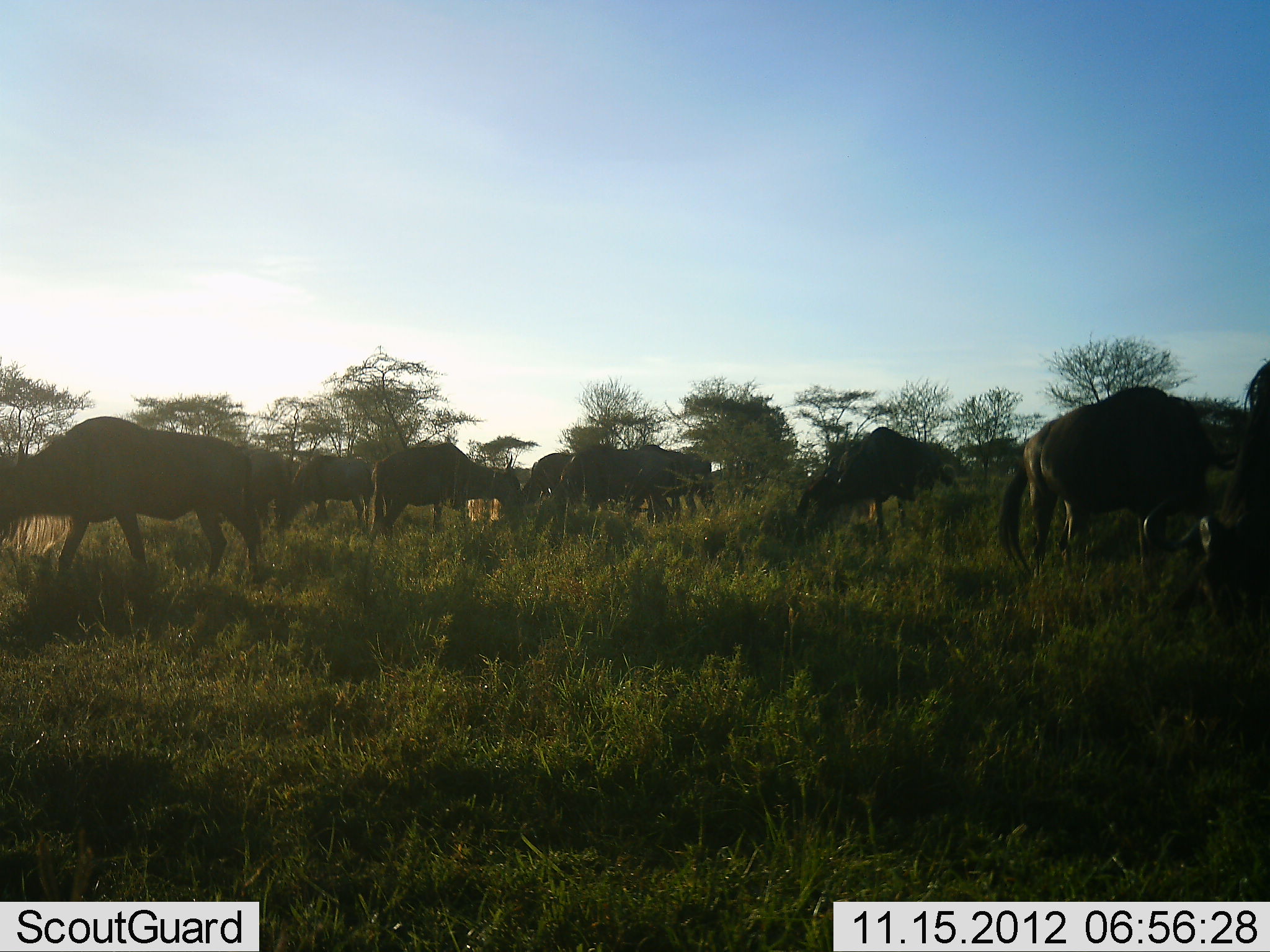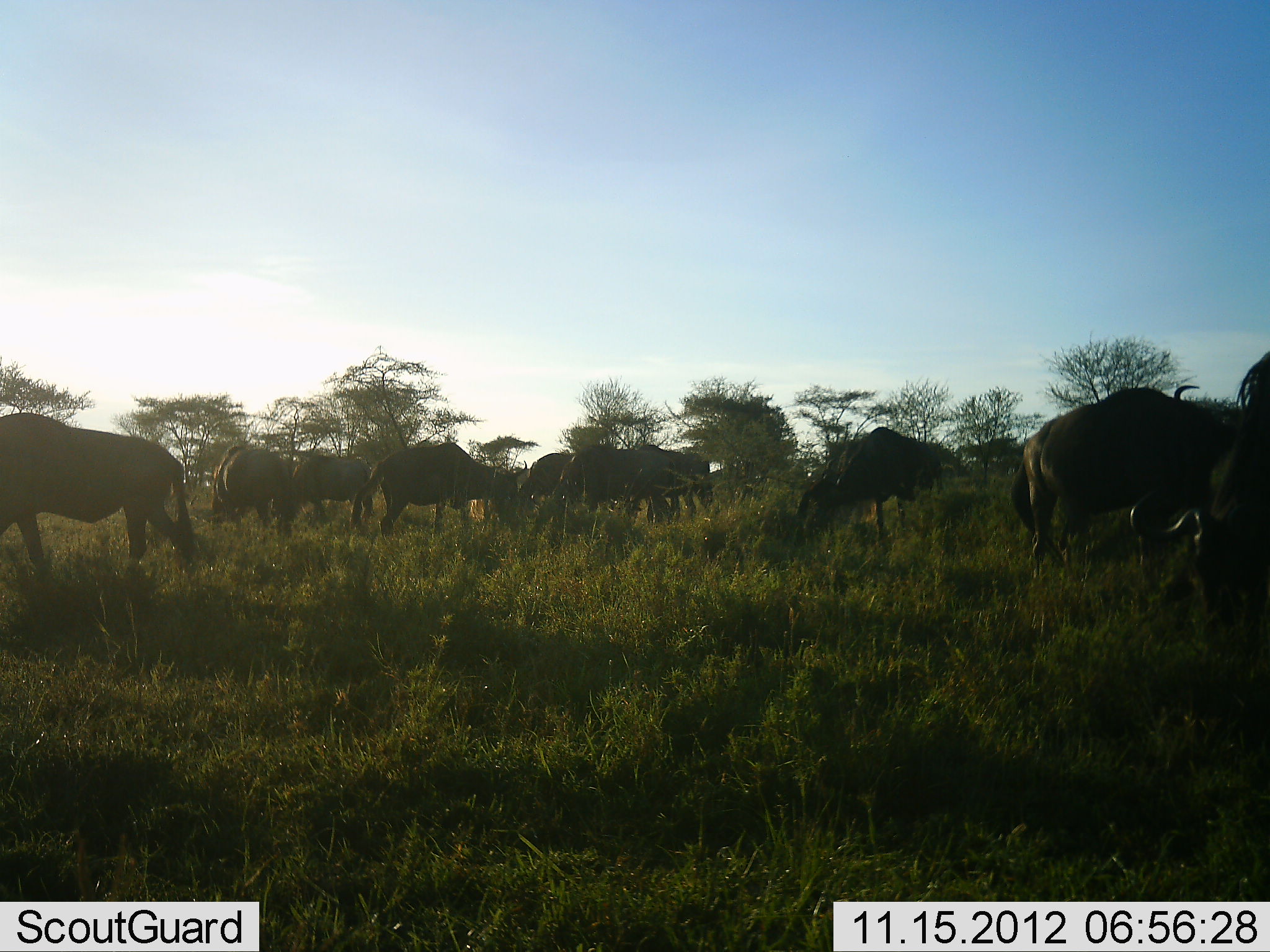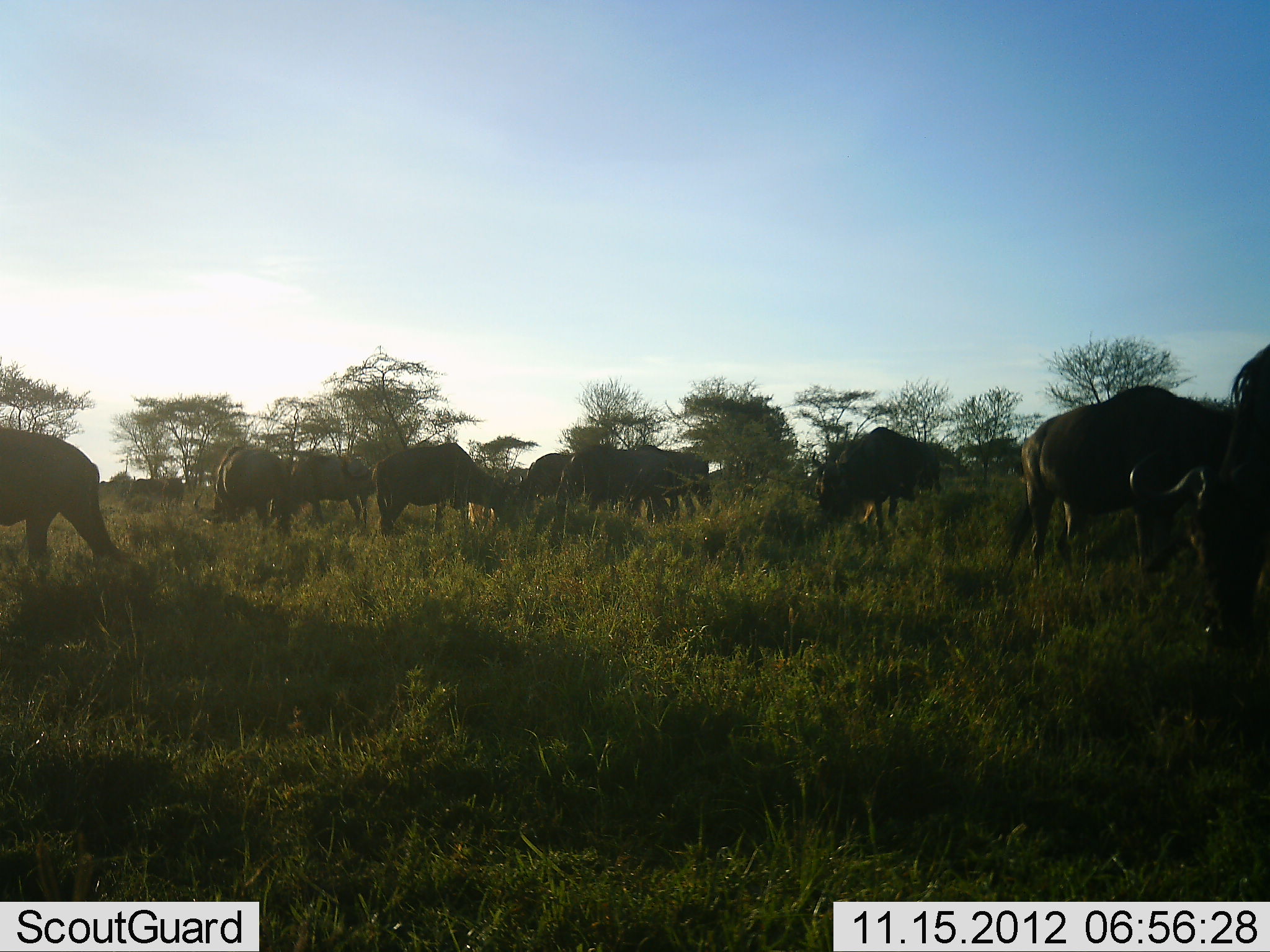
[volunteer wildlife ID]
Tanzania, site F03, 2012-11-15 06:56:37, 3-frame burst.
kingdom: Animalia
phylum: Chordata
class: Mammalia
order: Artiodactyla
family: Bovidae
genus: Connochaetes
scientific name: Connochaetes taurinus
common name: blue wildebeest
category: wildebeest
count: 11-50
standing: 40%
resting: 0%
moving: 60%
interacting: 0%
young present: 0%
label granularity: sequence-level